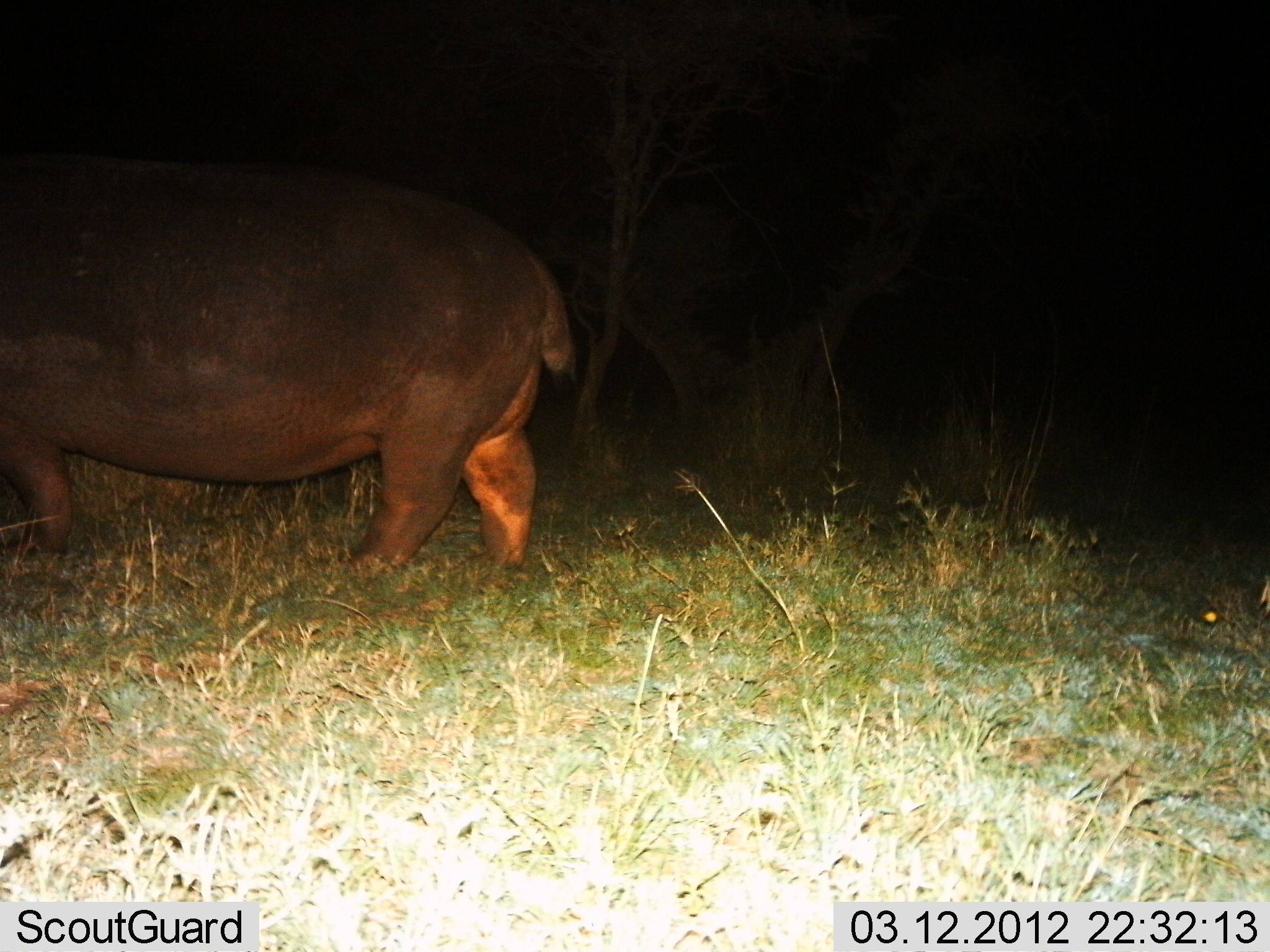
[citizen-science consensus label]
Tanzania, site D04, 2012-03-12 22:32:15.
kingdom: Animalia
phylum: Chordata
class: Mammalia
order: Artiodactyla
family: Hippopotamidae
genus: Hippopotamus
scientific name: Hippopotamus amphibius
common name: hippopotamus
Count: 1.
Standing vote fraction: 36%.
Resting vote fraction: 0%.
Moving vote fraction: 71%.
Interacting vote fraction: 0%.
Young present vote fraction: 0%.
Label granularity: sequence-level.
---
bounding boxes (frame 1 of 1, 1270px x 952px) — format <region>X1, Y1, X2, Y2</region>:
animal: <region>0, 148, 577, 590</region>